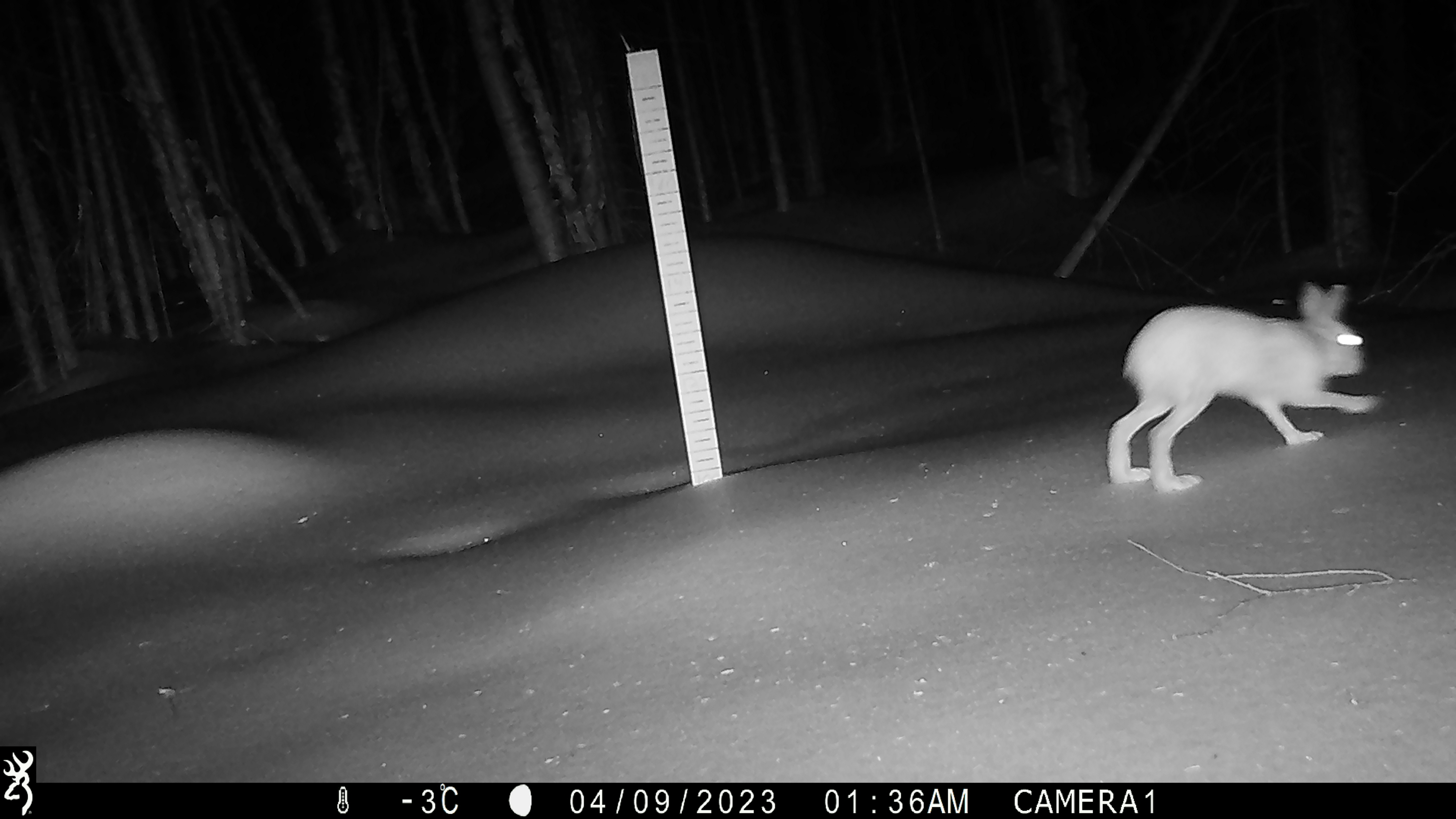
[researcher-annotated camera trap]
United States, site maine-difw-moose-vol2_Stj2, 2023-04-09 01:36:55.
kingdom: Animalia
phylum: Chordata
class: Mammalia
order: Lagomorpha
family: Leporidae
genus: Lepus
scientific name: Lepus americanus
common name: snowshoe hare